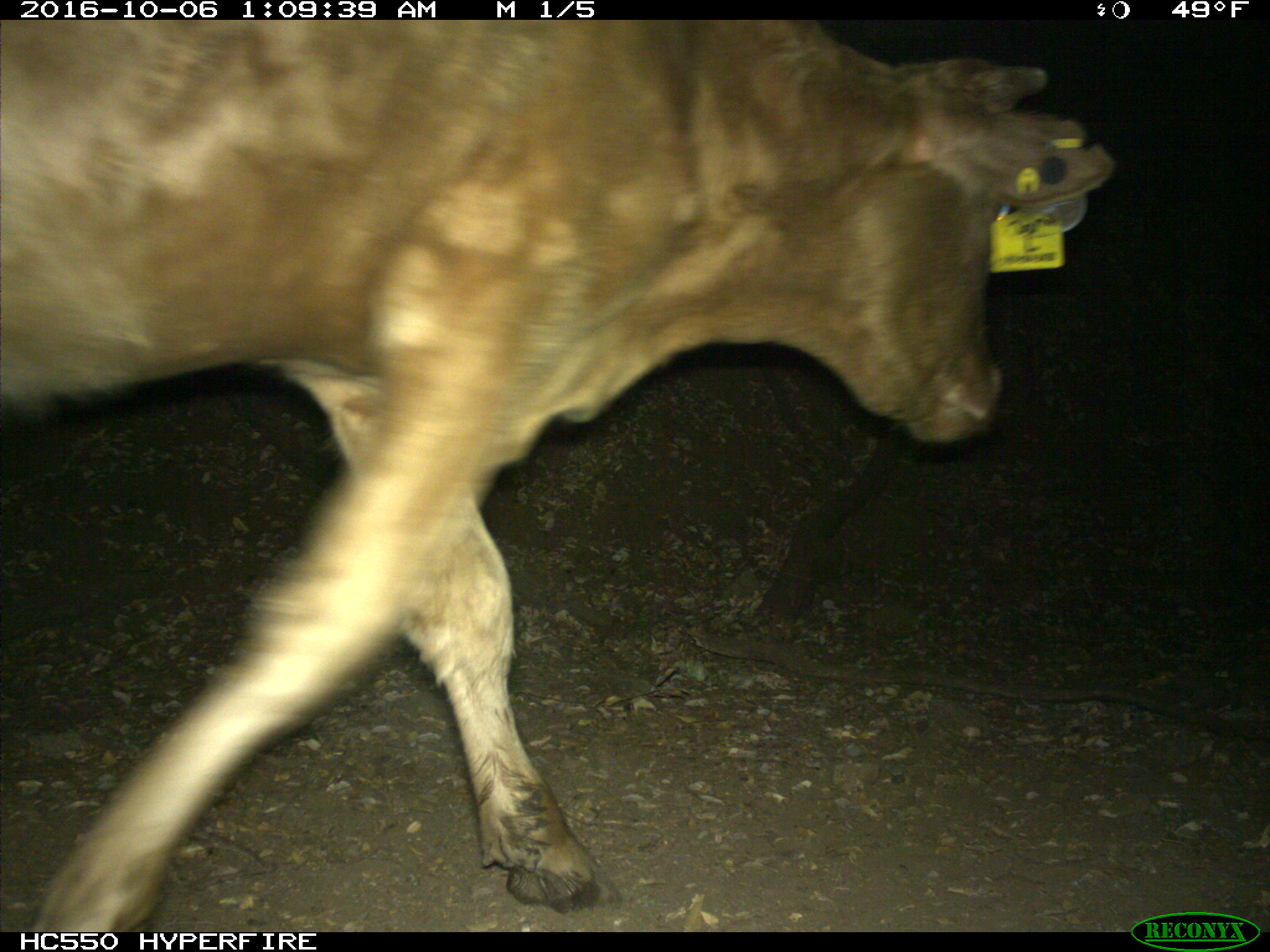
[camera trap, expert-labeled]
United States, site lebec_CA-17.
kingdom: Animalia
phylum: Chordata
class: Mammalia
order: Artiodactyla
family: Bovidae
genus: Bos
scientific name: Bos taurus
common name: domestic cow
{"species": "Bos taurus (domestic cow)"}